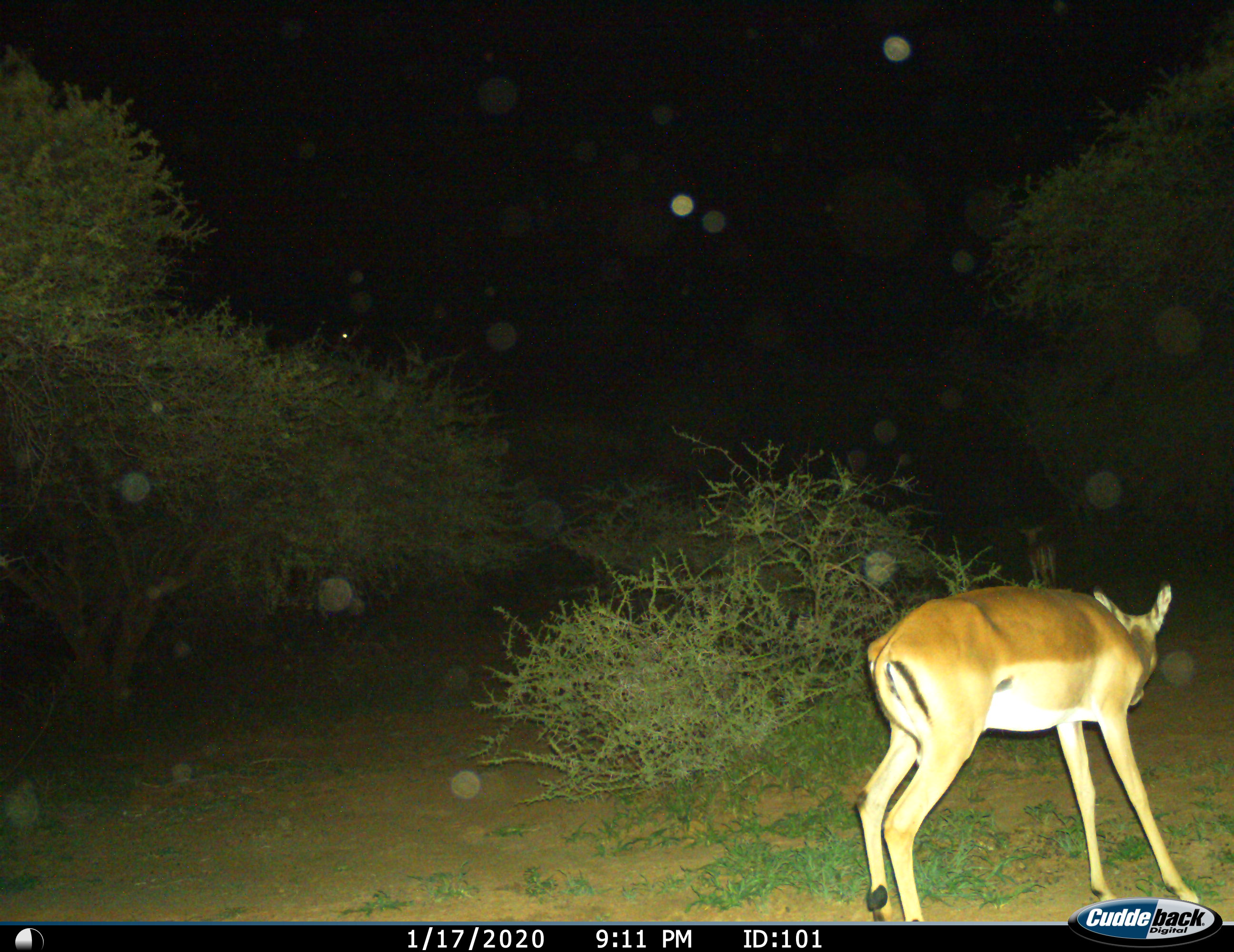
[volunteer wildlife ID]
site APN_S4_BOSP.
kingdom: Animalia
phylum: Chordata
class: Mammalia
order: Artiodactyla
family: Bovidae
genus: Aepyceros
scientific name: Aepyceros melampus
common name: impala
Impala (Aepyceros melampus), count 1. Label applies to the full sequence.